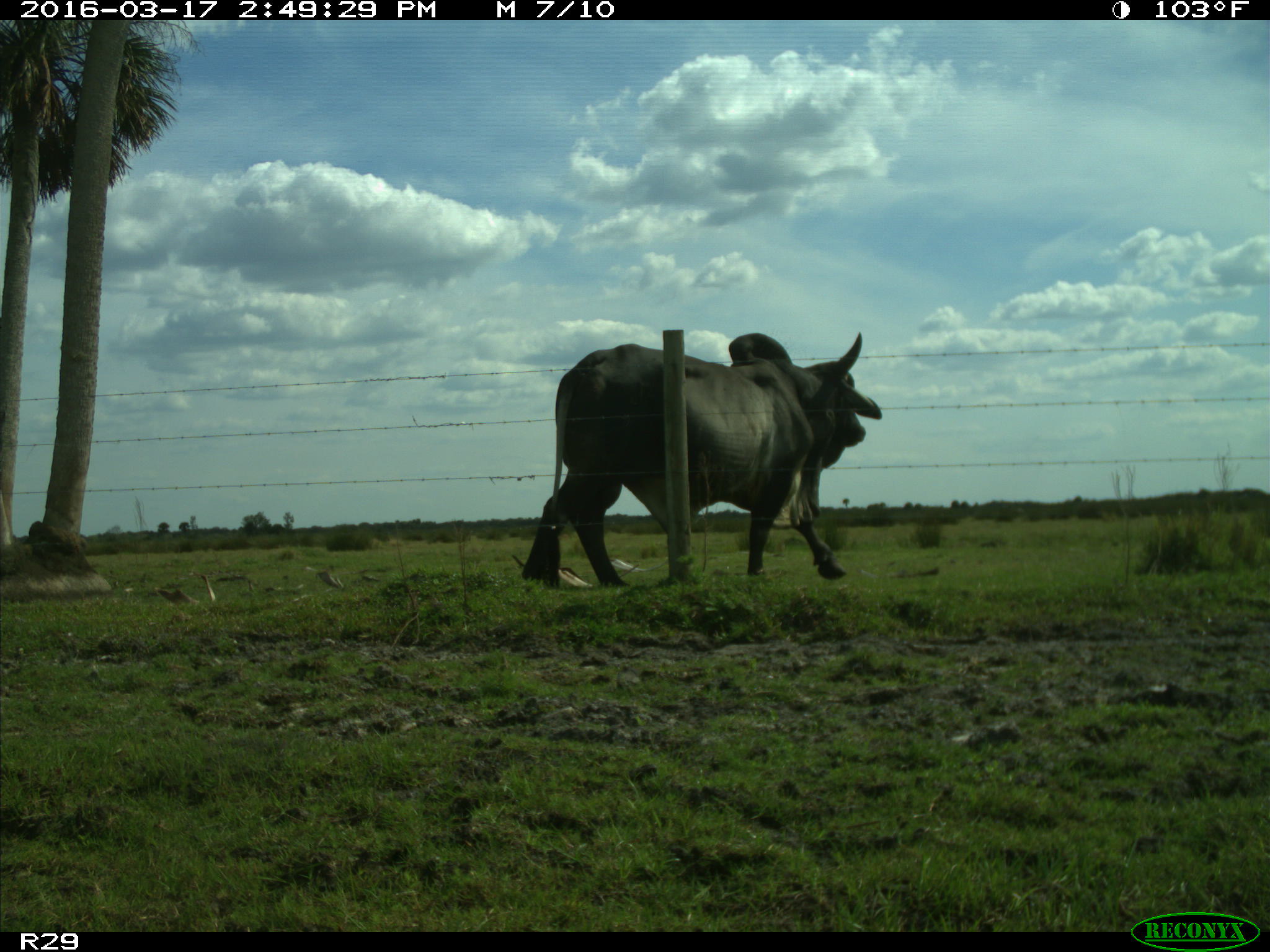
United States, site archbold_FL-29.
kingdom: Animalia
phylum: Chordata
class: Mammalia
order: Artiodactyla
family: Bovidae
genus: Bos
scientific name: Bos taurus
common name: domestic cow